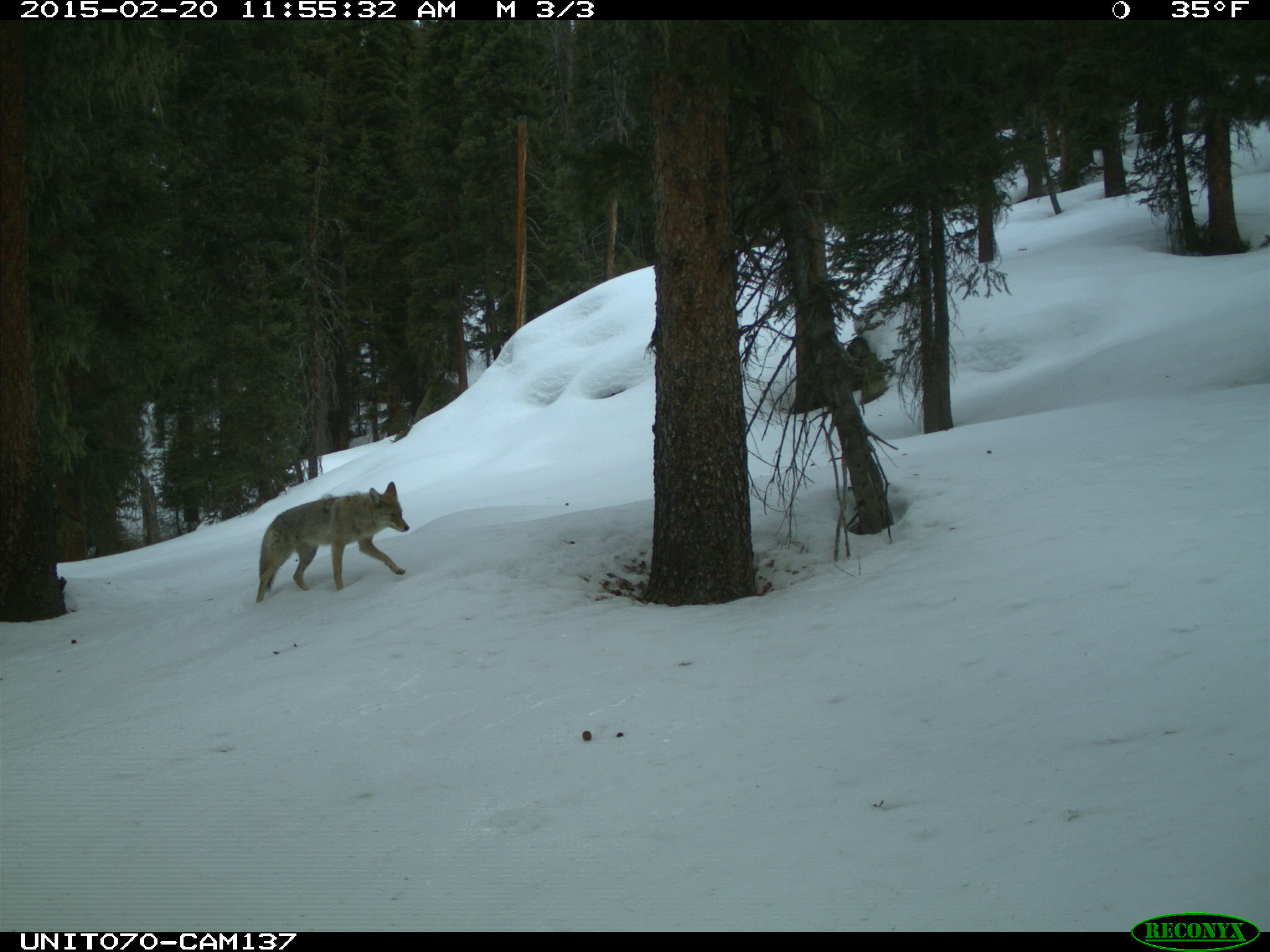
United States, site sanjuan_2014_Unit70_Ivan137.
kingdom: Animalia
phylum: Chordata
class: Mammalia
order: Carnivora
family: Canidae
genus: Canis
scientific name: Canis latrans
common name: coyote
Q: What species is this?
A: Canis latrans (coyote).